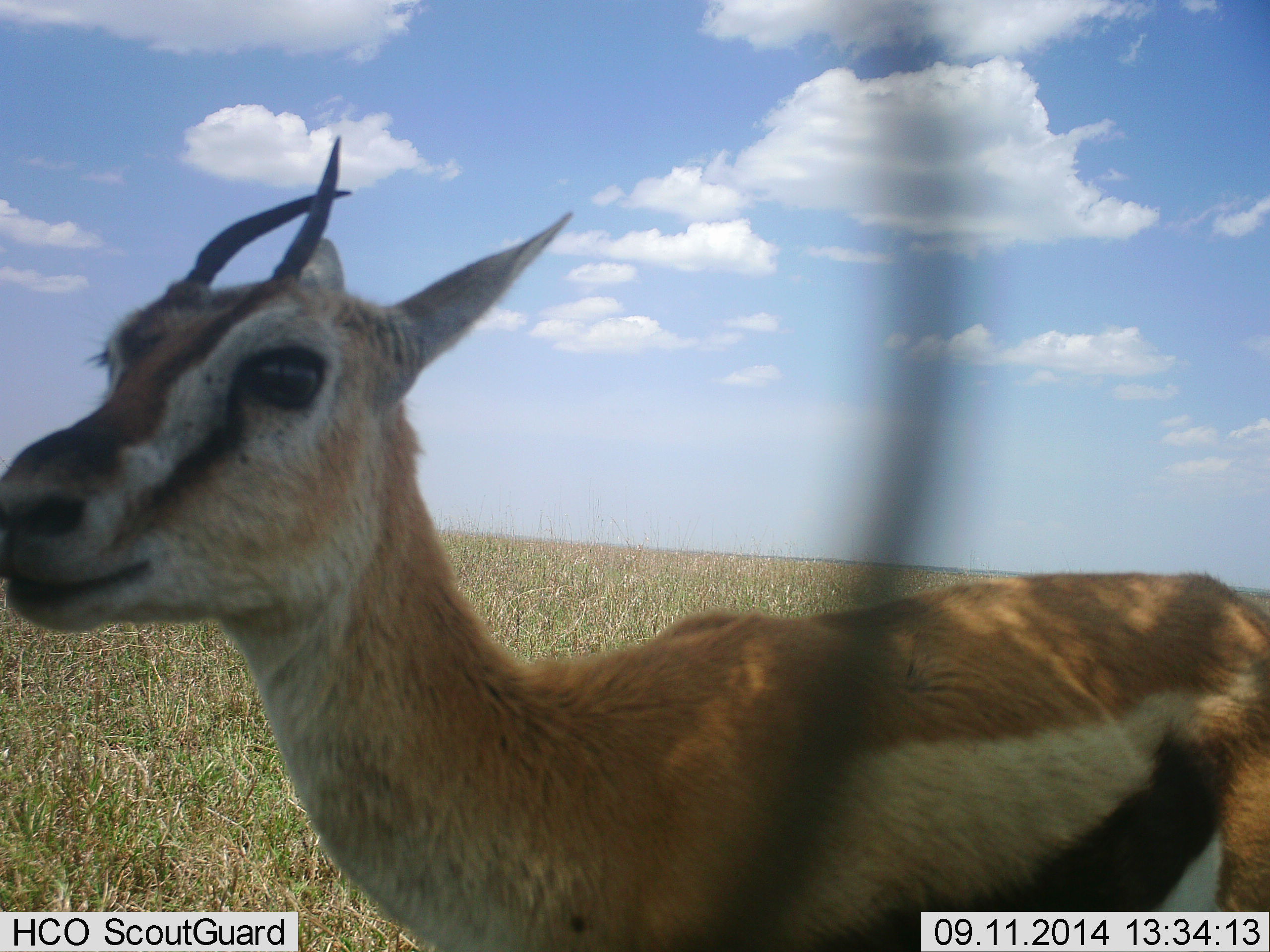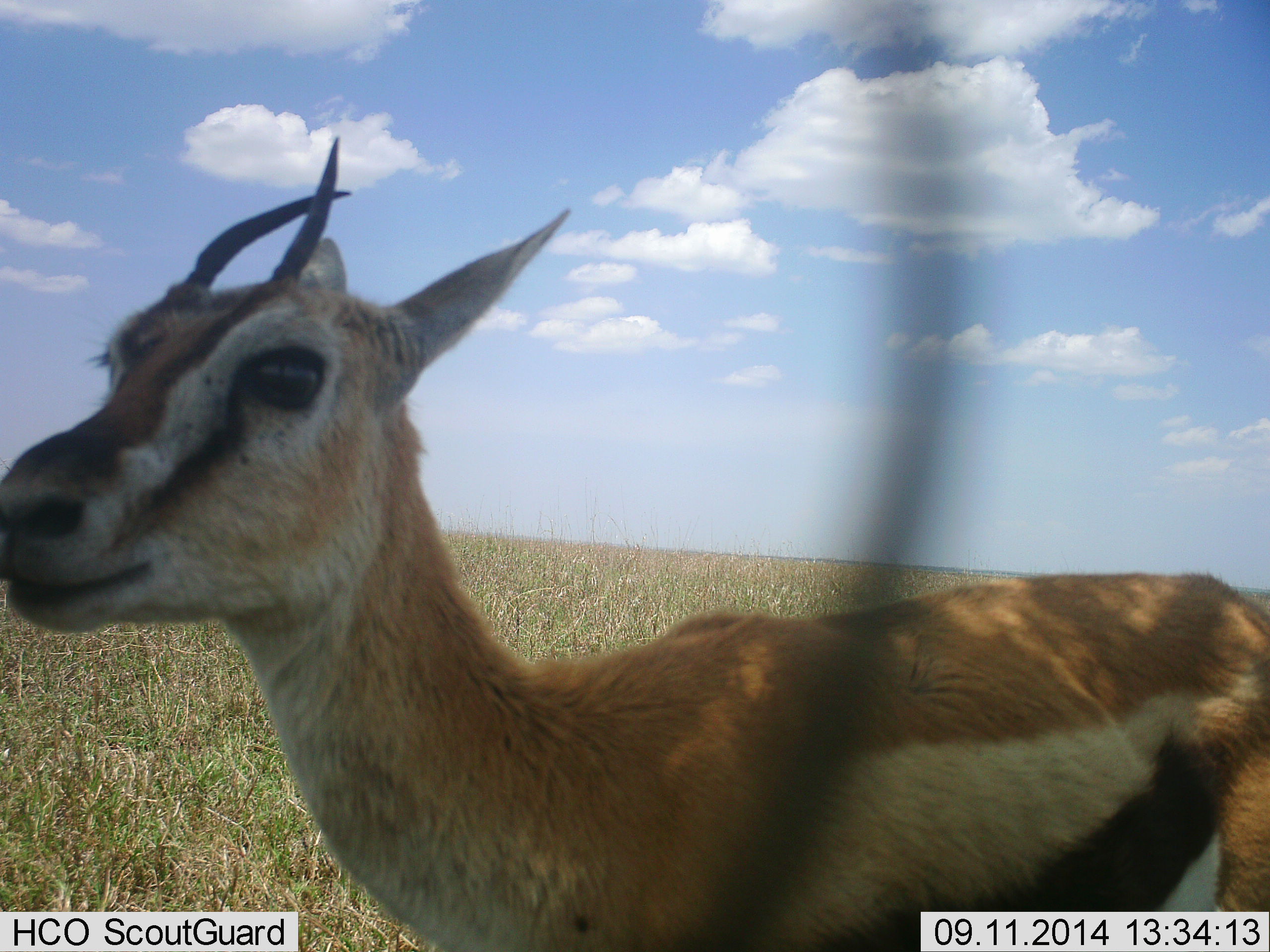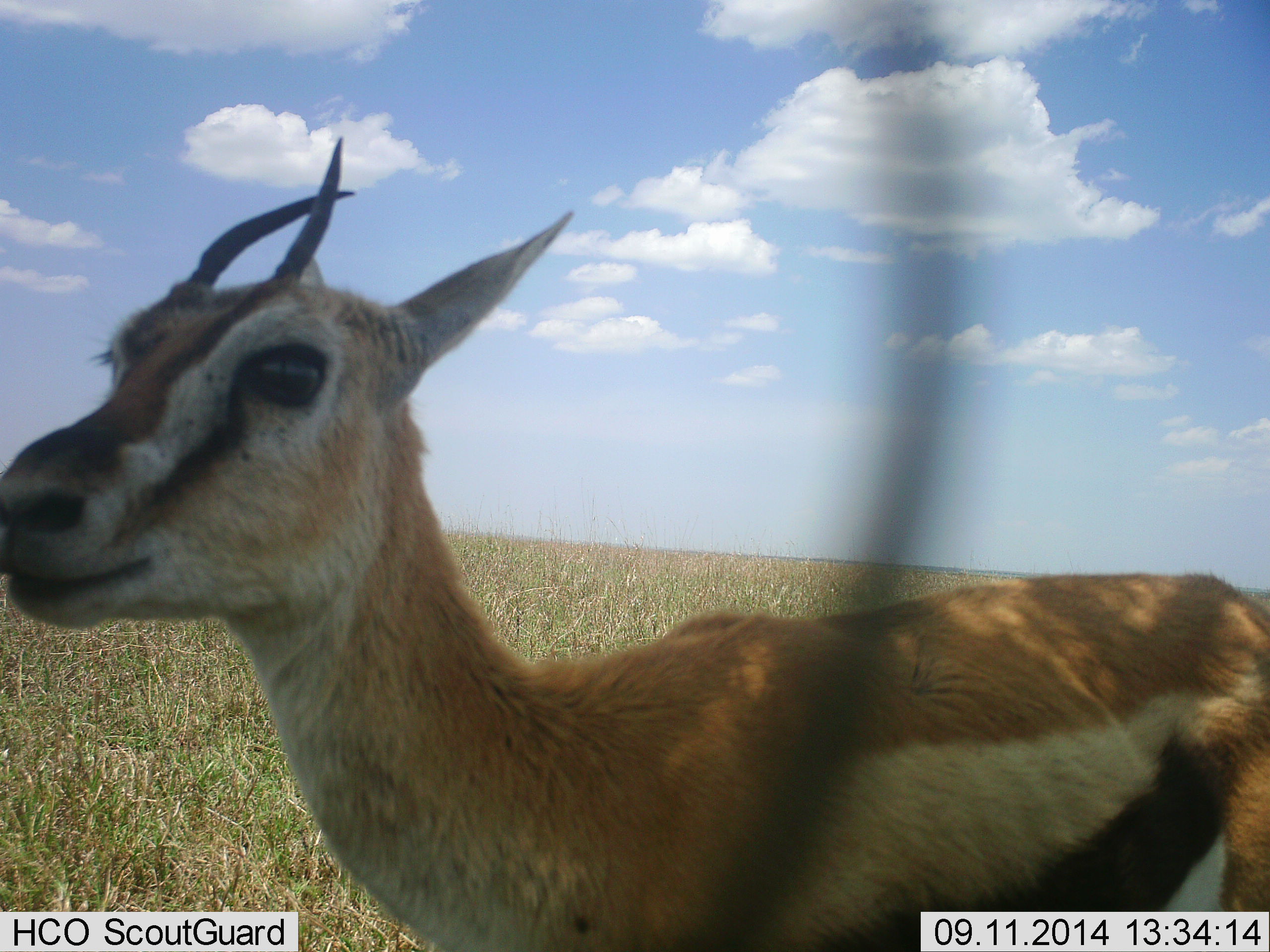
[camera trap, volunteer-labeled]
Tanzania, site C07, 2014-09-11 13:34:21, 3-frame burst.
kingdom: Animalia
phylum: Chordata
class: Mammalia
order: Artiodactyla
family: Bovidae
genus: Eudorcas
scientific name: Eudorcas thomsonii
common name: thomson's gazelle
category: gazellethomsons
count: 1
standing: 100%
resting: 0%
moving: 0%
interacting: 0%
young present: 10%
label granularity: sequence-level